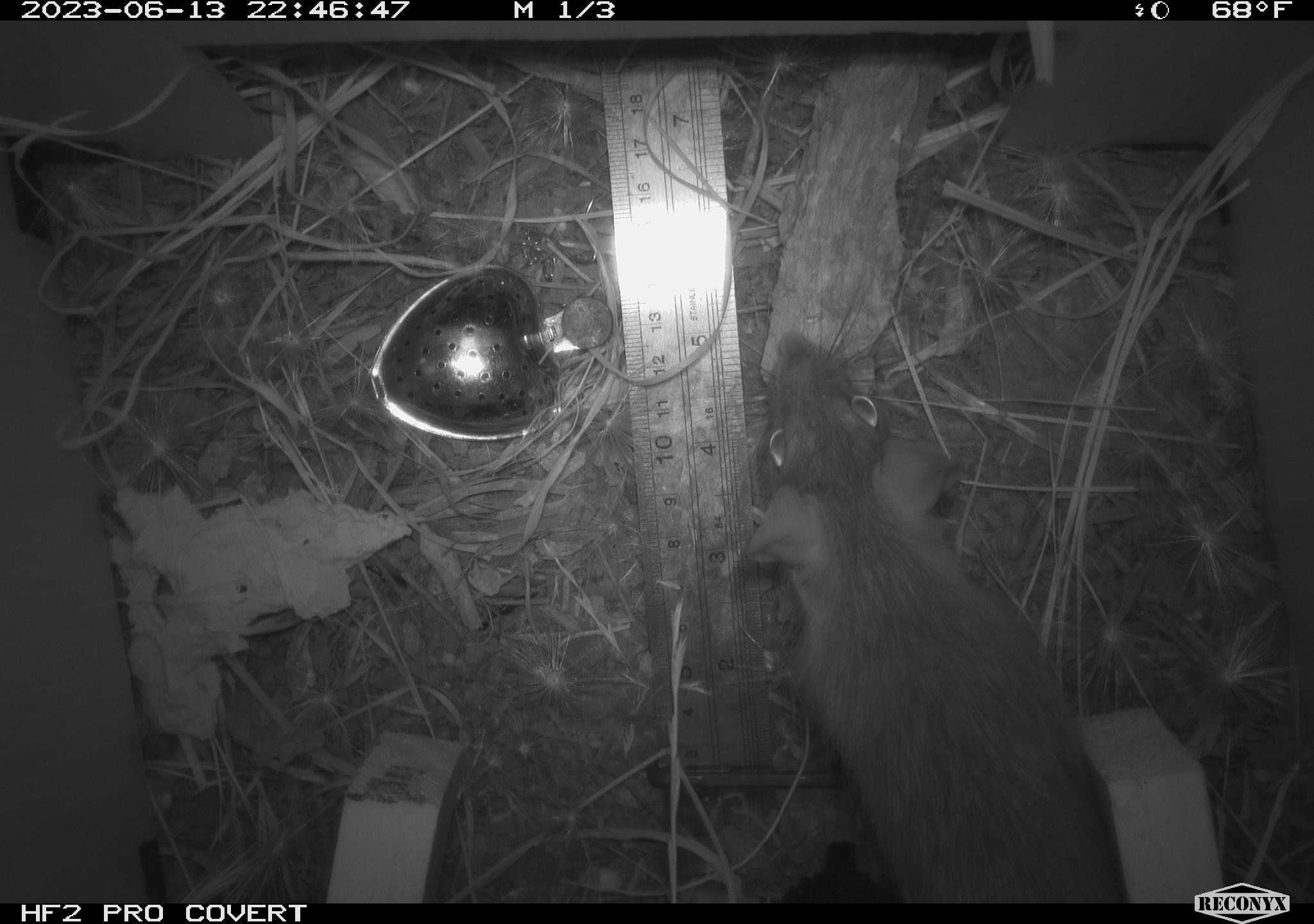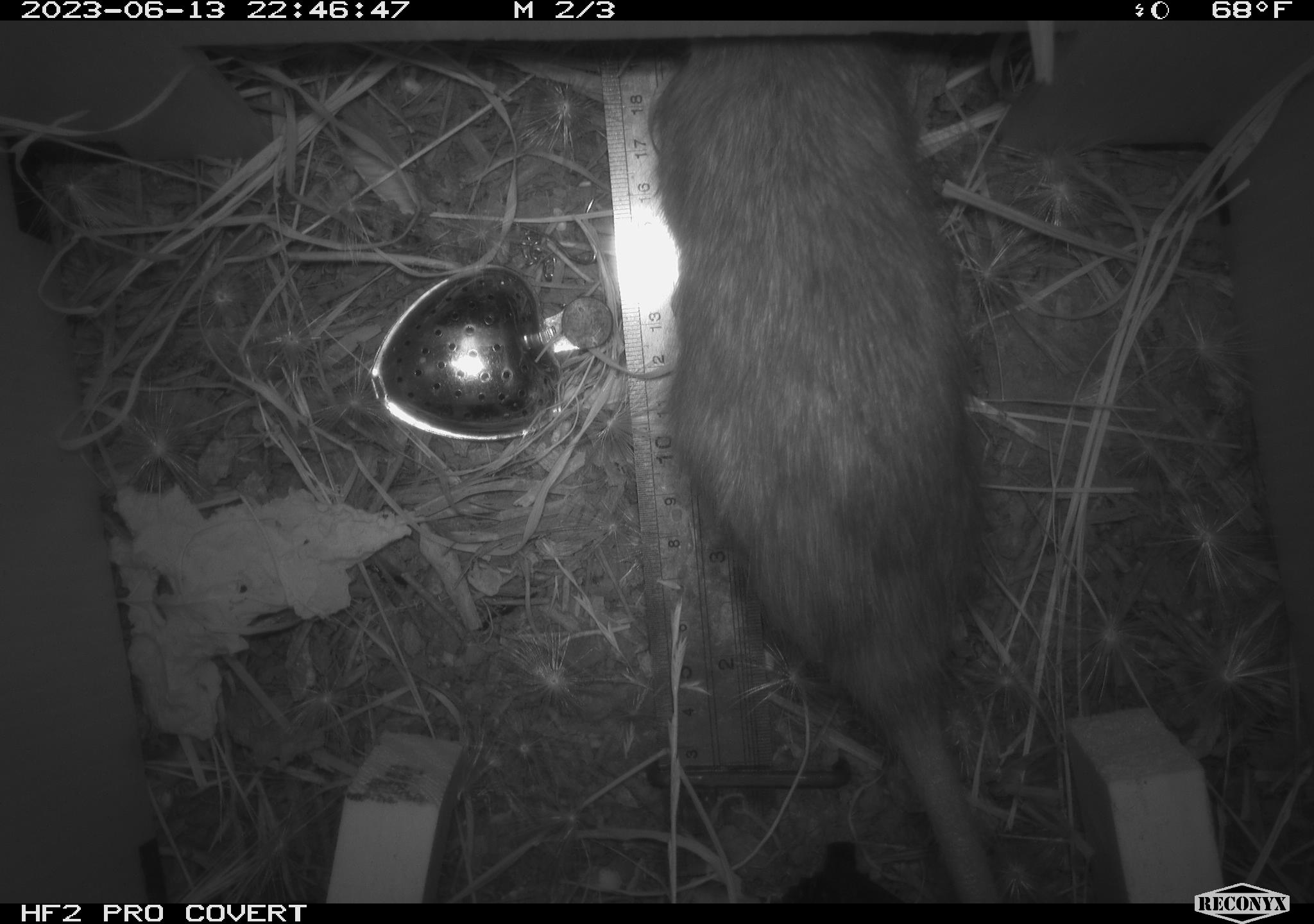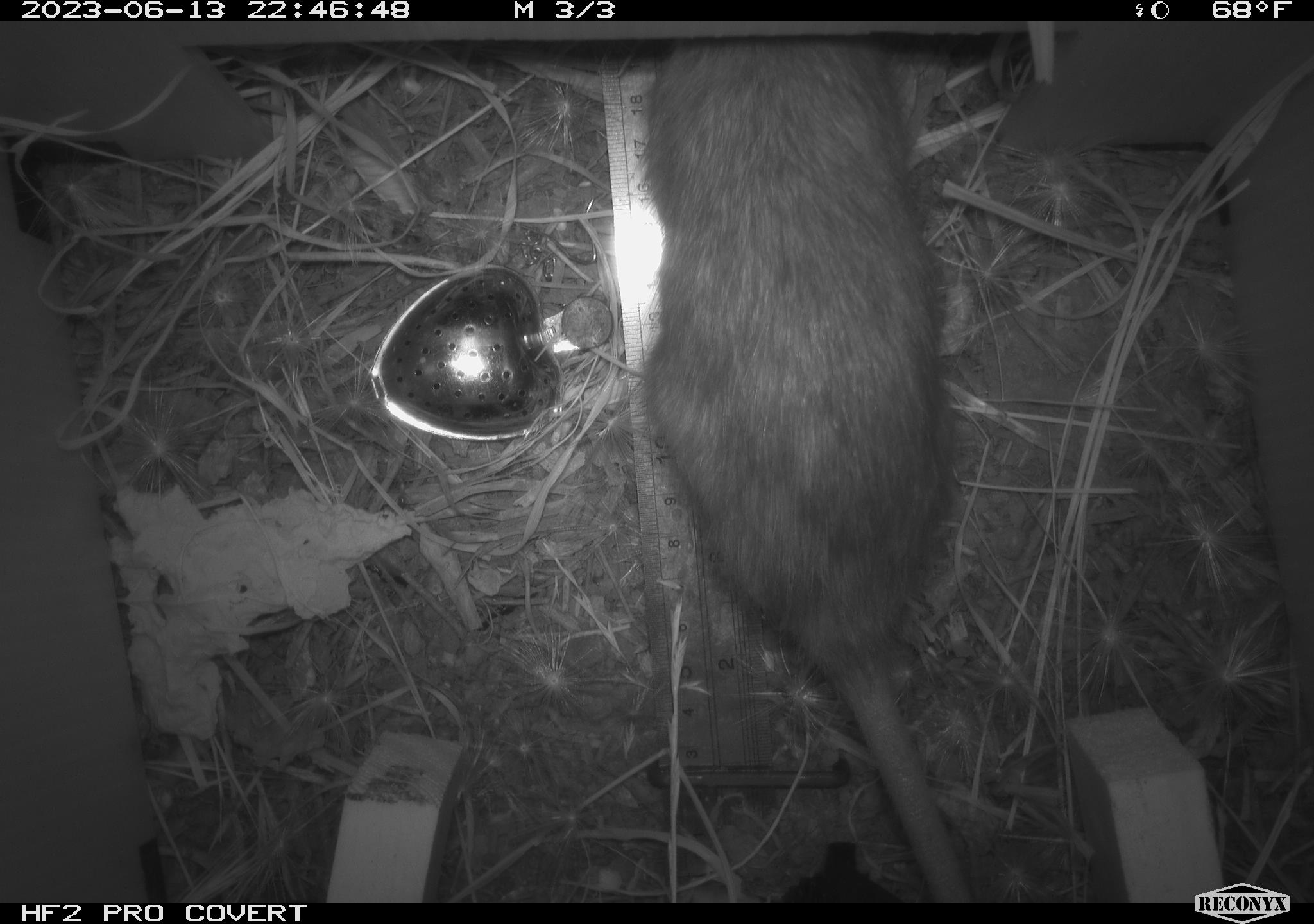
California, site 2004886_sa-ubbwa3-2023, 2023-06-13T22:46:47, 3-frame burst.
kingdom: Animalia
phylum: Chordata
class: Mammalia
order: Rodentia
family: Muridae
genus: Rattus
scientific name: Rattus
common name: rat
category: rattus species